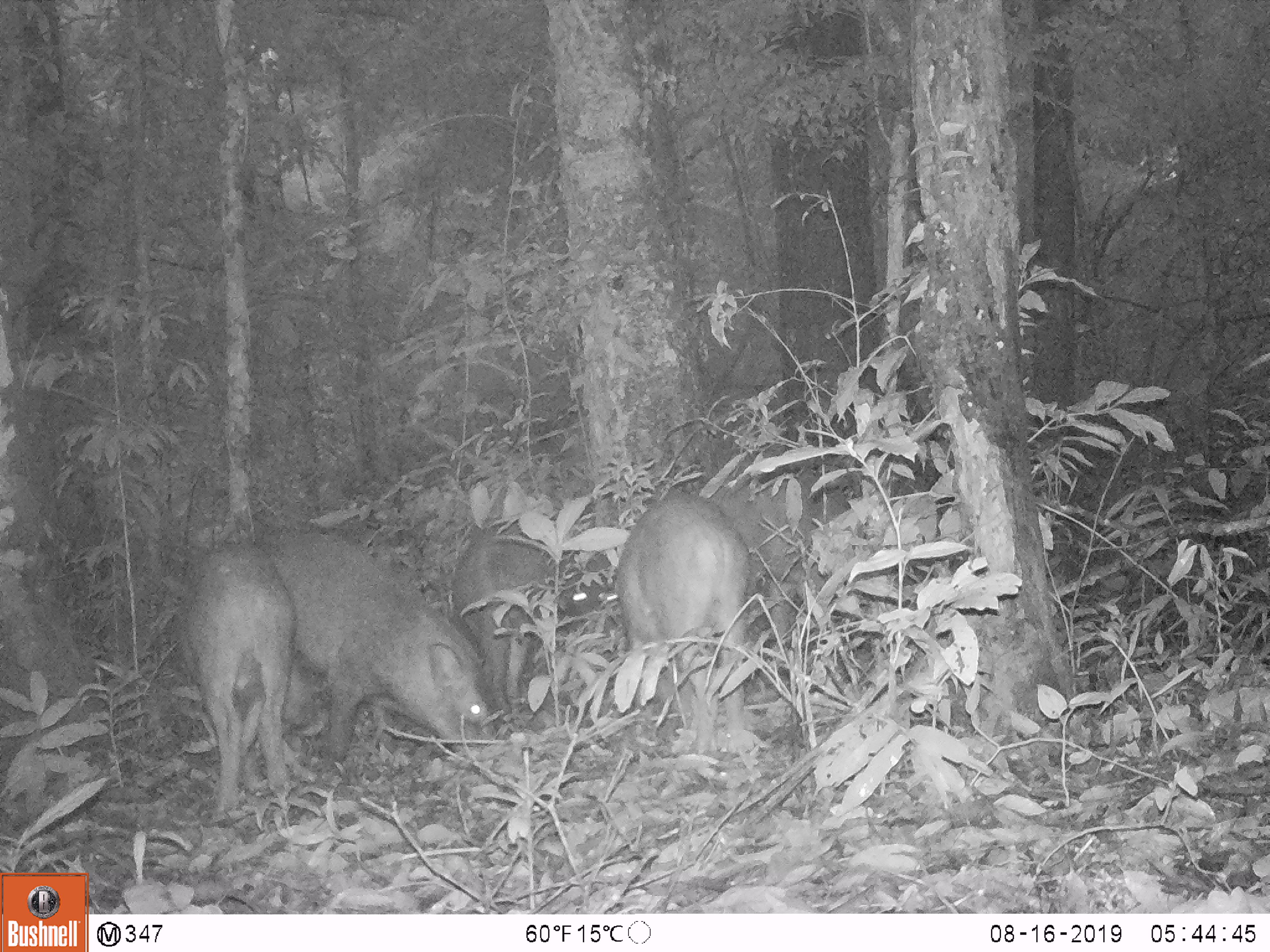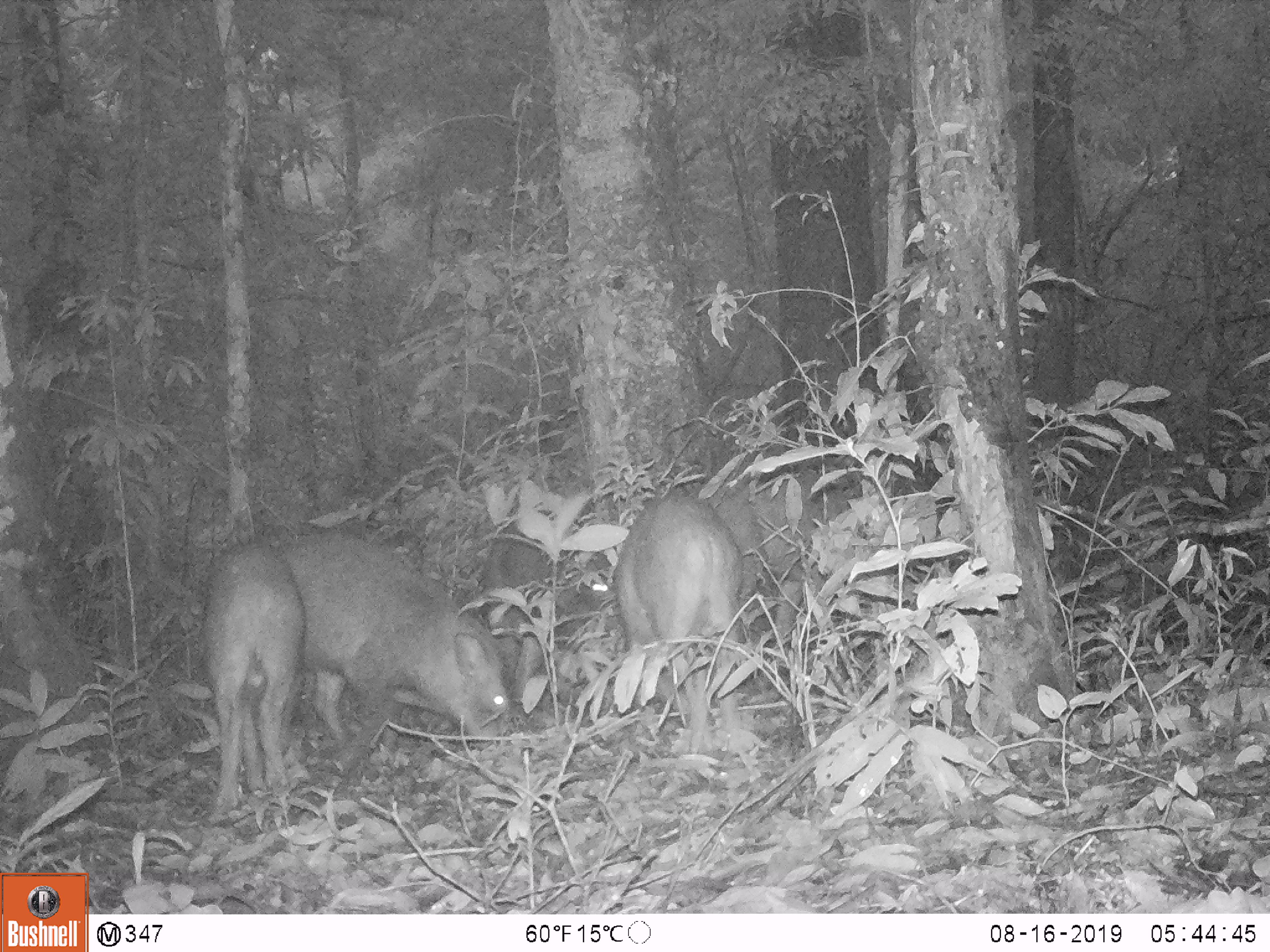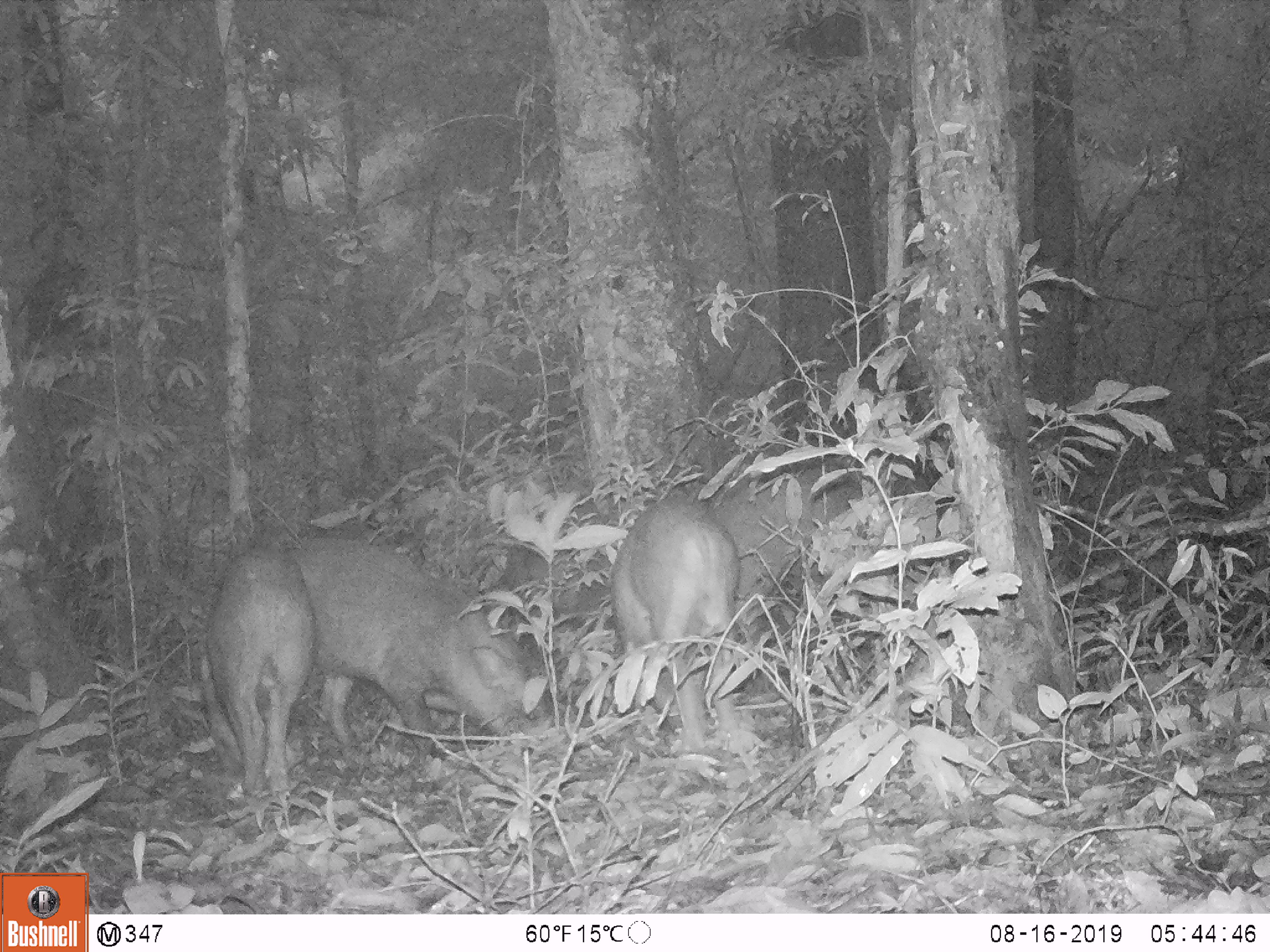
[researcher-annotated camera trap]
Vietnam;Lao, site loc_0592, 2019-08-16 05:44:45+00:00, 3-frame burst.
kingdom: Animalia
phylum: Chordata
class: Mammalia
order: Artiodactyla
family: Suidae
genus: Sus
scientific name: Sus scrofa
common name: eurasian wild pig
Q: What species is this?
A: Eurasian wild pig (Sus scrofa).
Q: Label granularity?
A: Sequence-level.